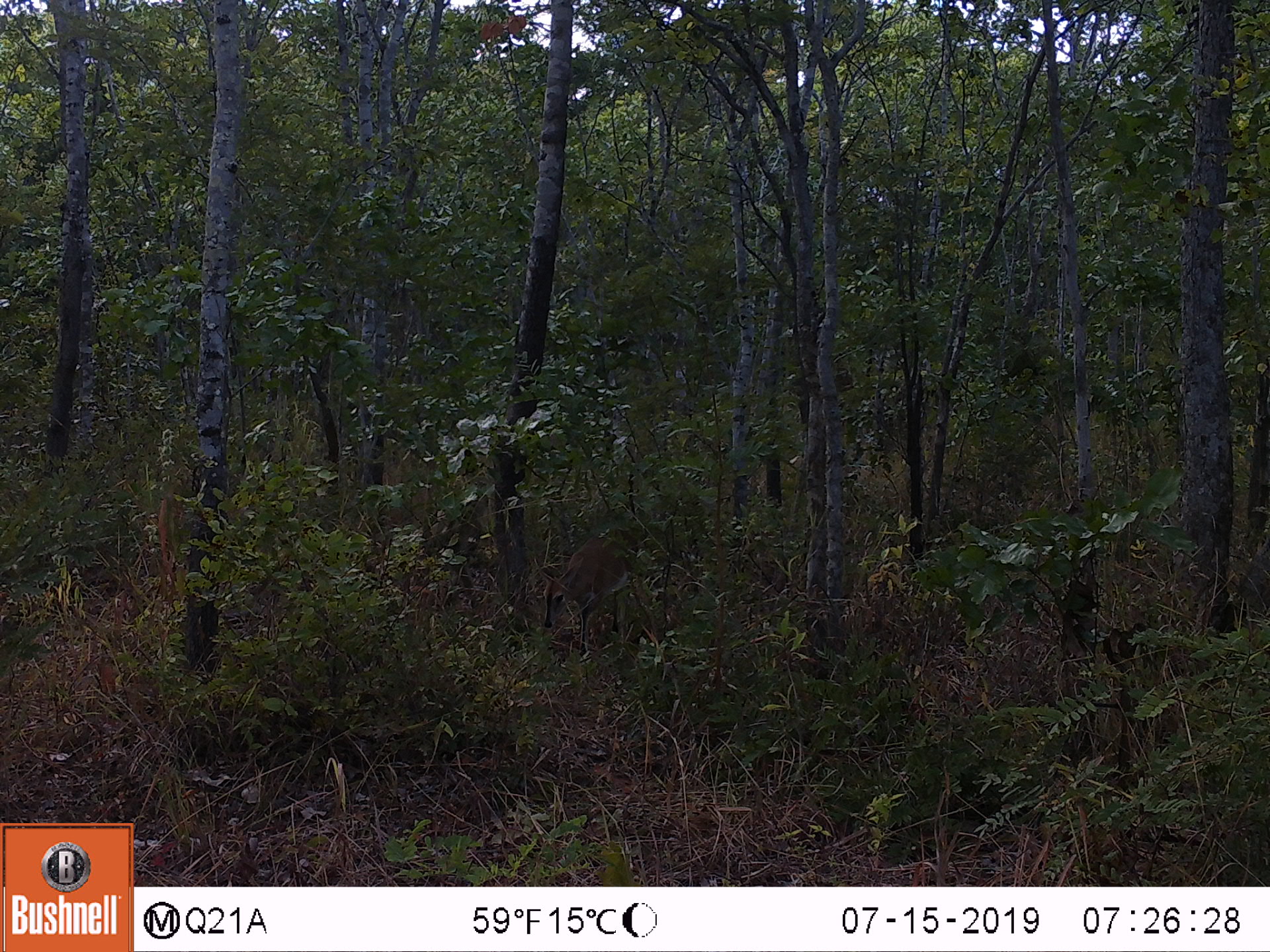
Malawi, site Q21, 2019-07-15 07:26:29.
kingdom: Animalia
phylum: Chordata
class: Mammalia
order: Artiodactyla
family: Bovidae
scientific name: Antilopinae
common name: small antelope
Small antelope (Antilopinae), count 1.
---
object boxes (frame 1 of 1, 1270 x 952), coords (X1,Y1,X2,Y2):
small antelope: (529,504,658,660)